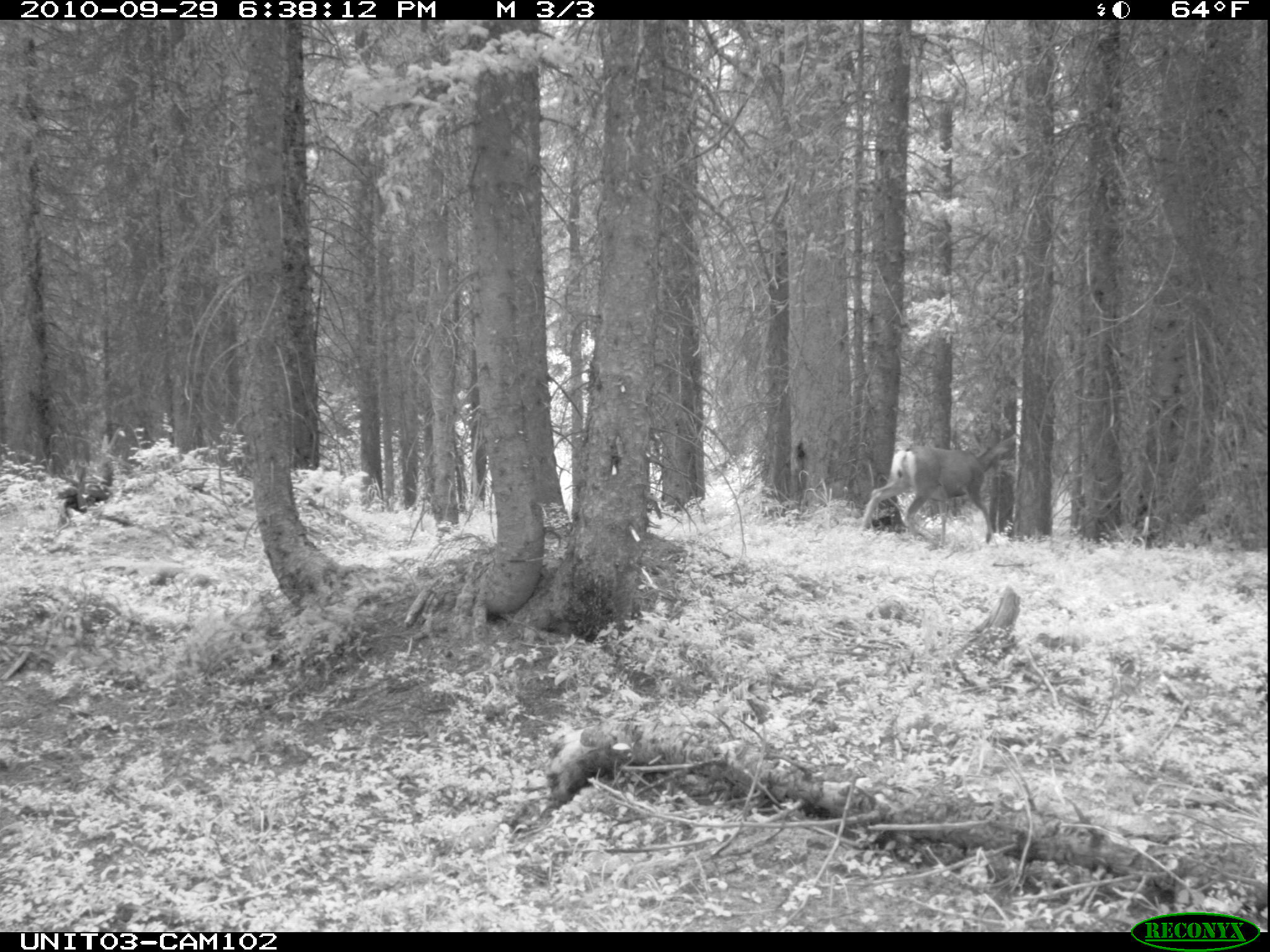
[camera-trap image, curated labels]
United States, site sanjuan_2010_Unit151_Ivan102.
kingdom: Animalia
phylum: Chordata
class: Mammalia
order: Artiodactyla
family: Cervidae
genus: Odocoileus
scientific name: Odocoileus hemionus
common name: mule deer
Odocoileus hemionus (mule deer).